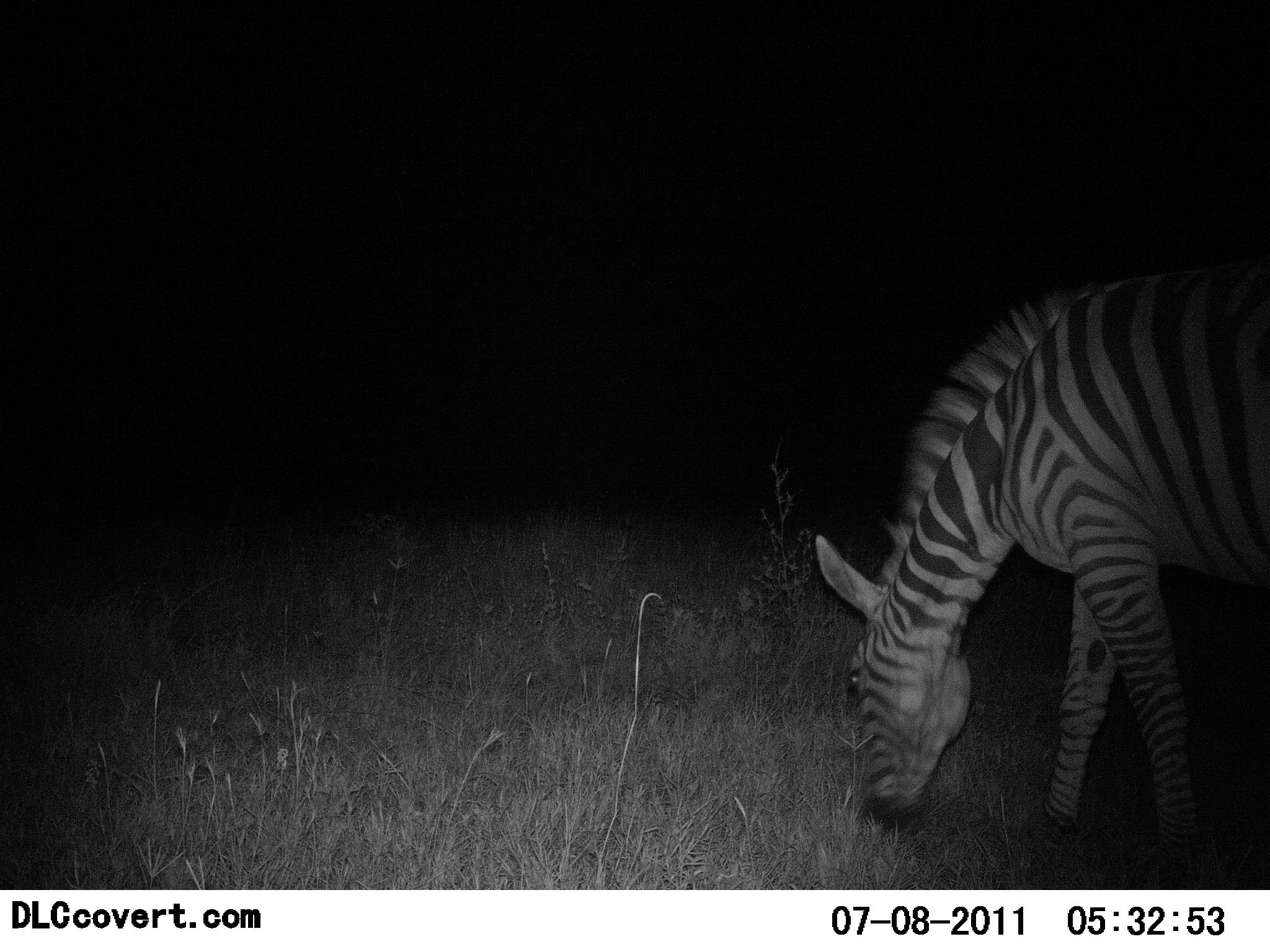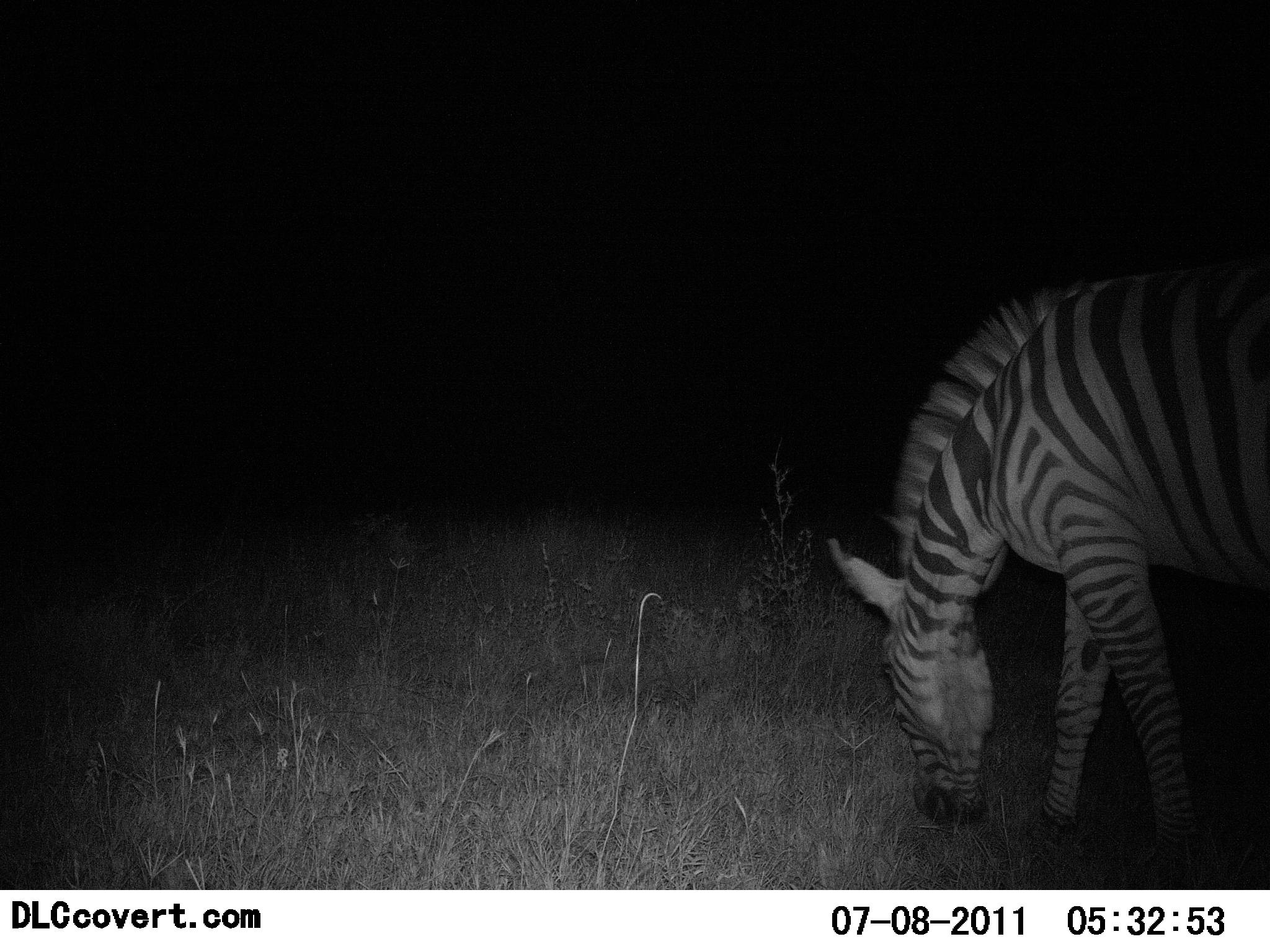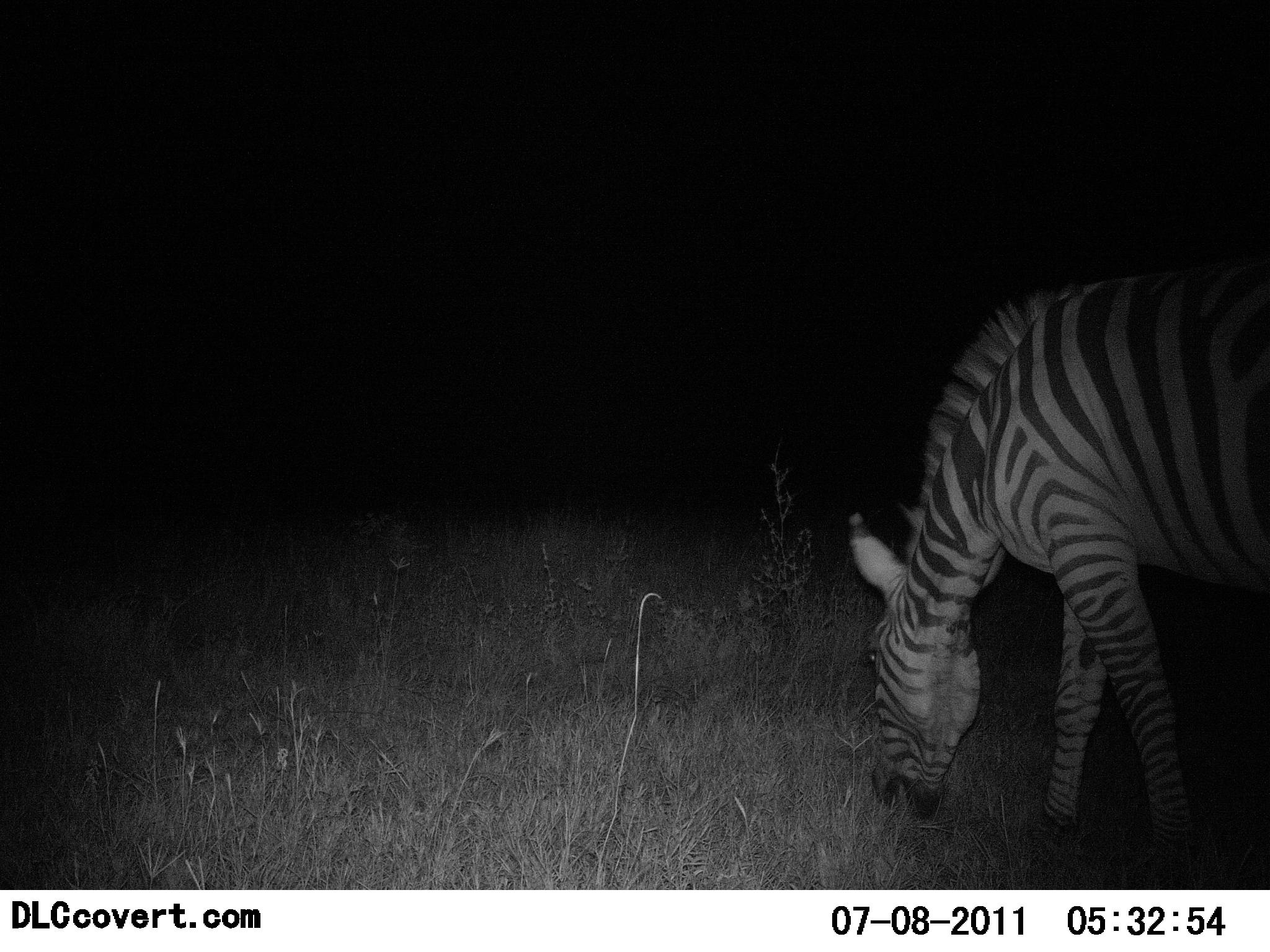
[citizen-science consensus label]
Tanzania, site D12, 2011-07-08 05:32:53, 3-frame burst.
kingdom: Animalia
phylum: Chordata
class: Mammalia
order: Perissodactyla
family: Equidae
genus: Equus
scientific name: Equus quagga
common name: plains zebra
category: zebra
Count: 1.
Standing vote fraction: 0%.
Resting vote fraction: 0%.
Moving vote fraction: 0%.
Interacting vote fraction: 0%.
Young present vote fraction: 0%.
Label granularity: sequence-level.